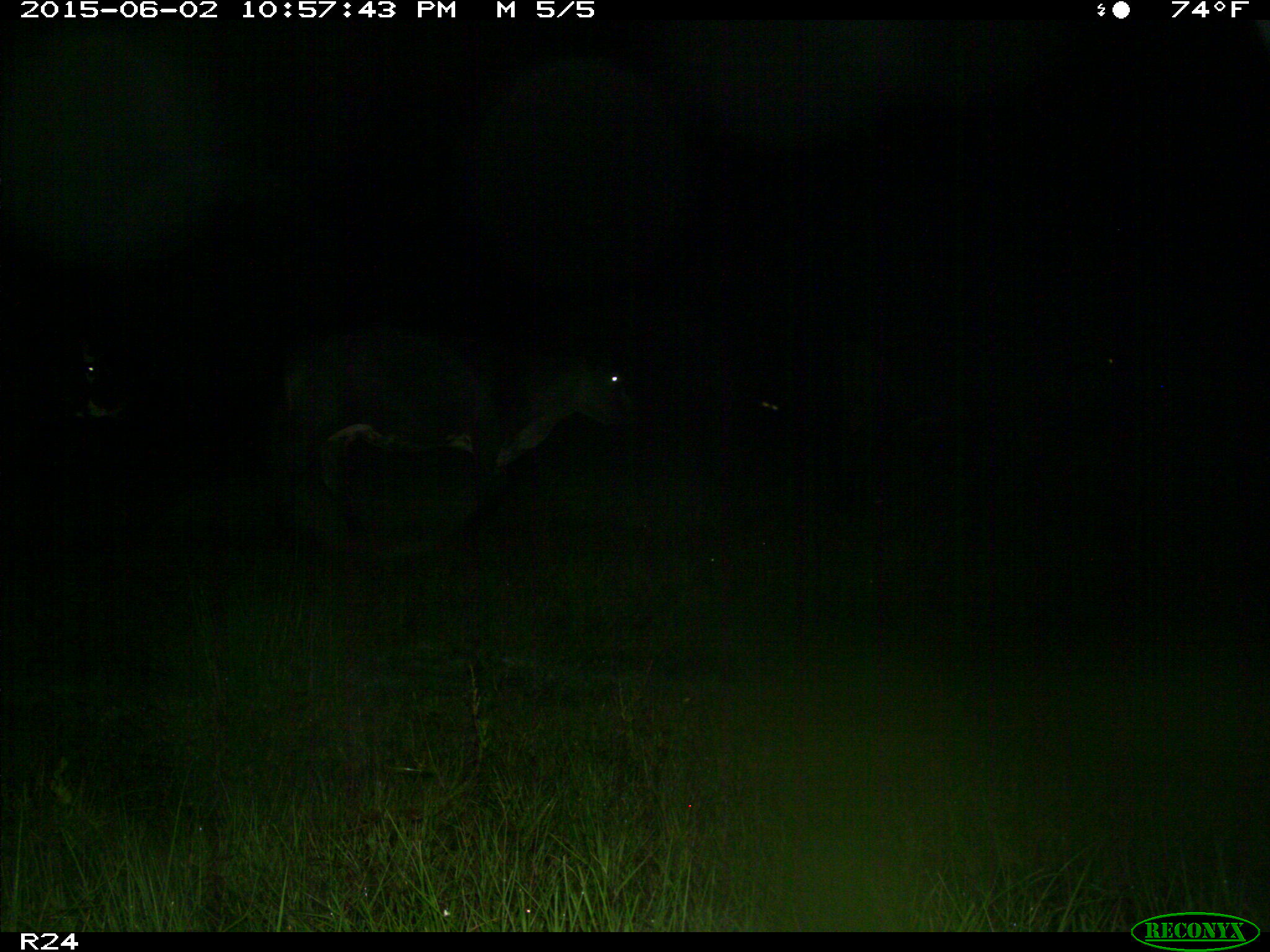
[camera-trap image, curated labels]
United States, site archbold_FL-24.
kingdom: Animalia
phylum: Chordata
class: Mammalia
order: Artiodactyla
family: Bovidae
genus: Bos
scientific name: Bos taurus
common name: domestic cow